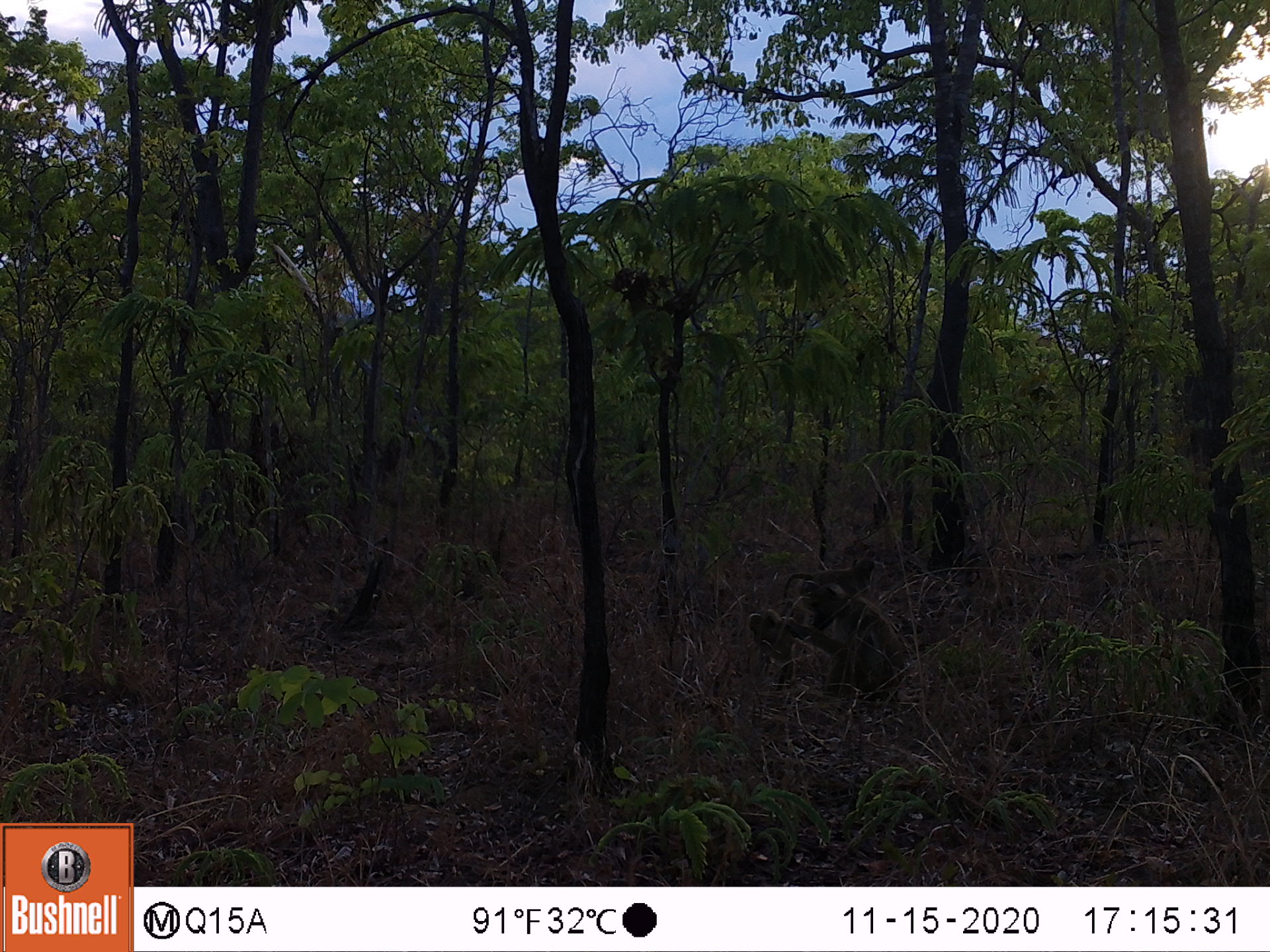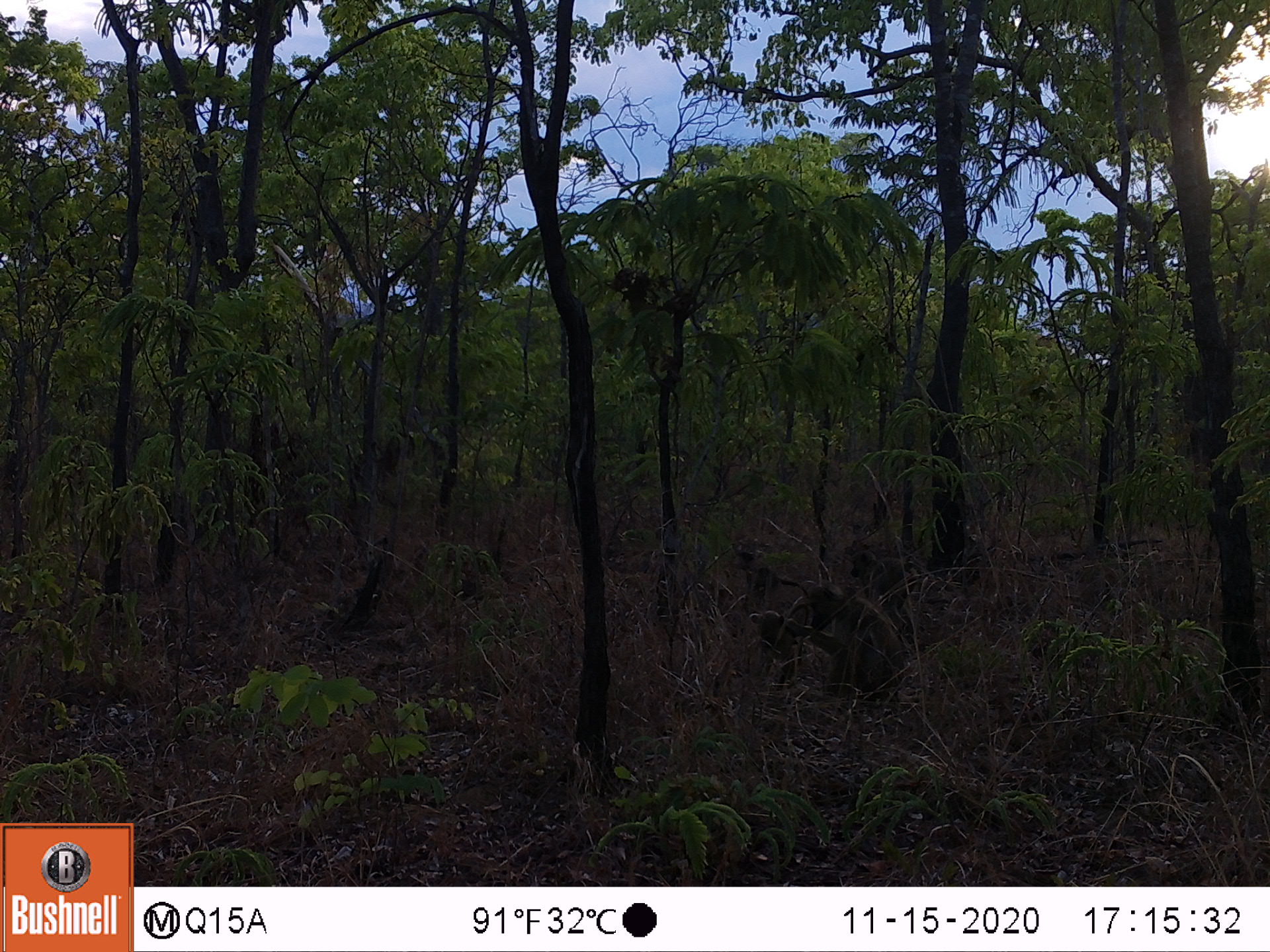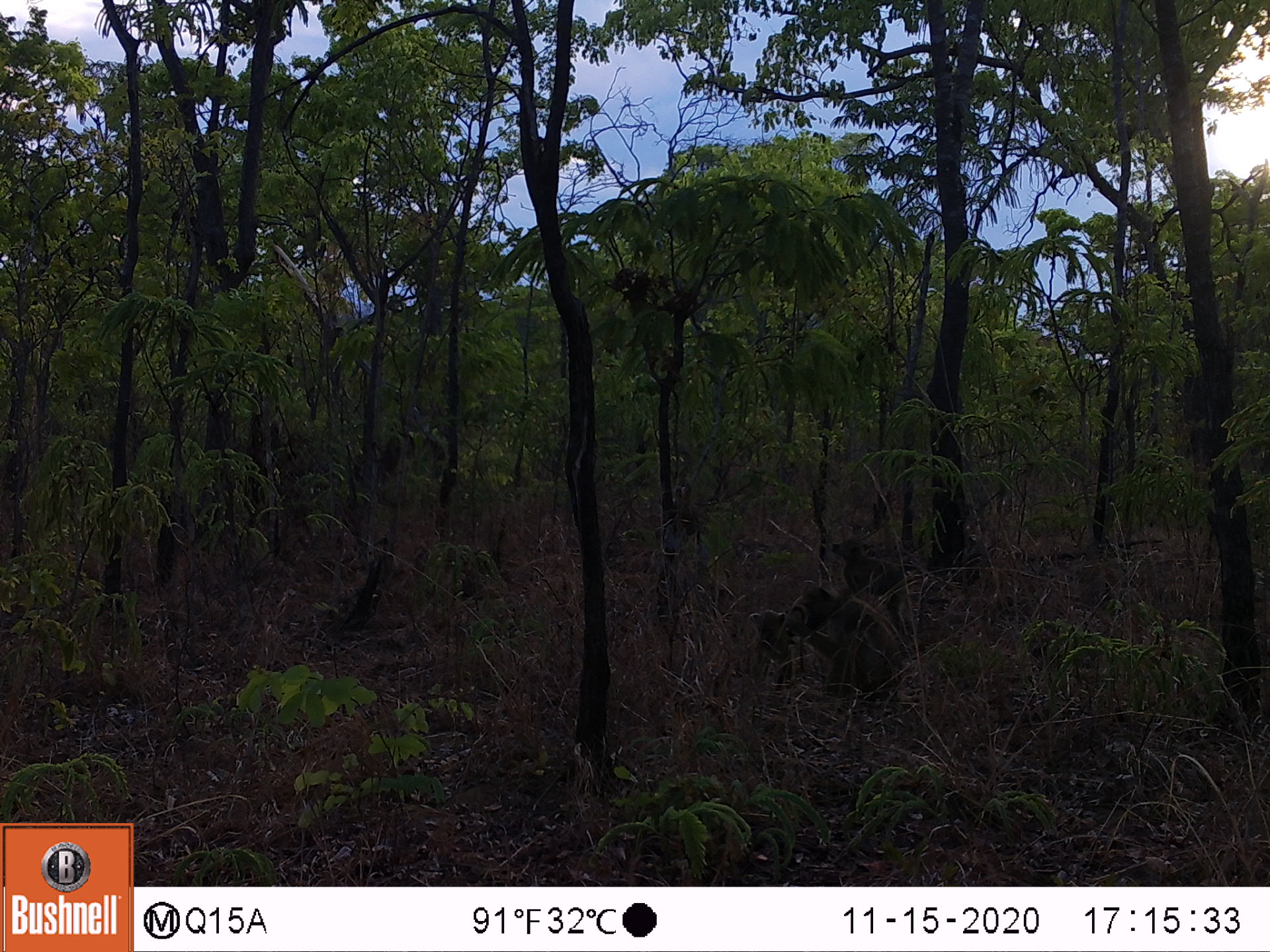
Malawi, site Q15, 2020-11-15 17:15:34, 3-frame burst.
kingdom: Animalia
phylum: Chordata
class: Mammalia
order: Primates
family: Cercopithecidae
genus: Papio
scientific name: Papio cynocephalus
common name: yellow baboon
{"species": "yellow baboon (Papio cynocephalus)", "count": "2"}